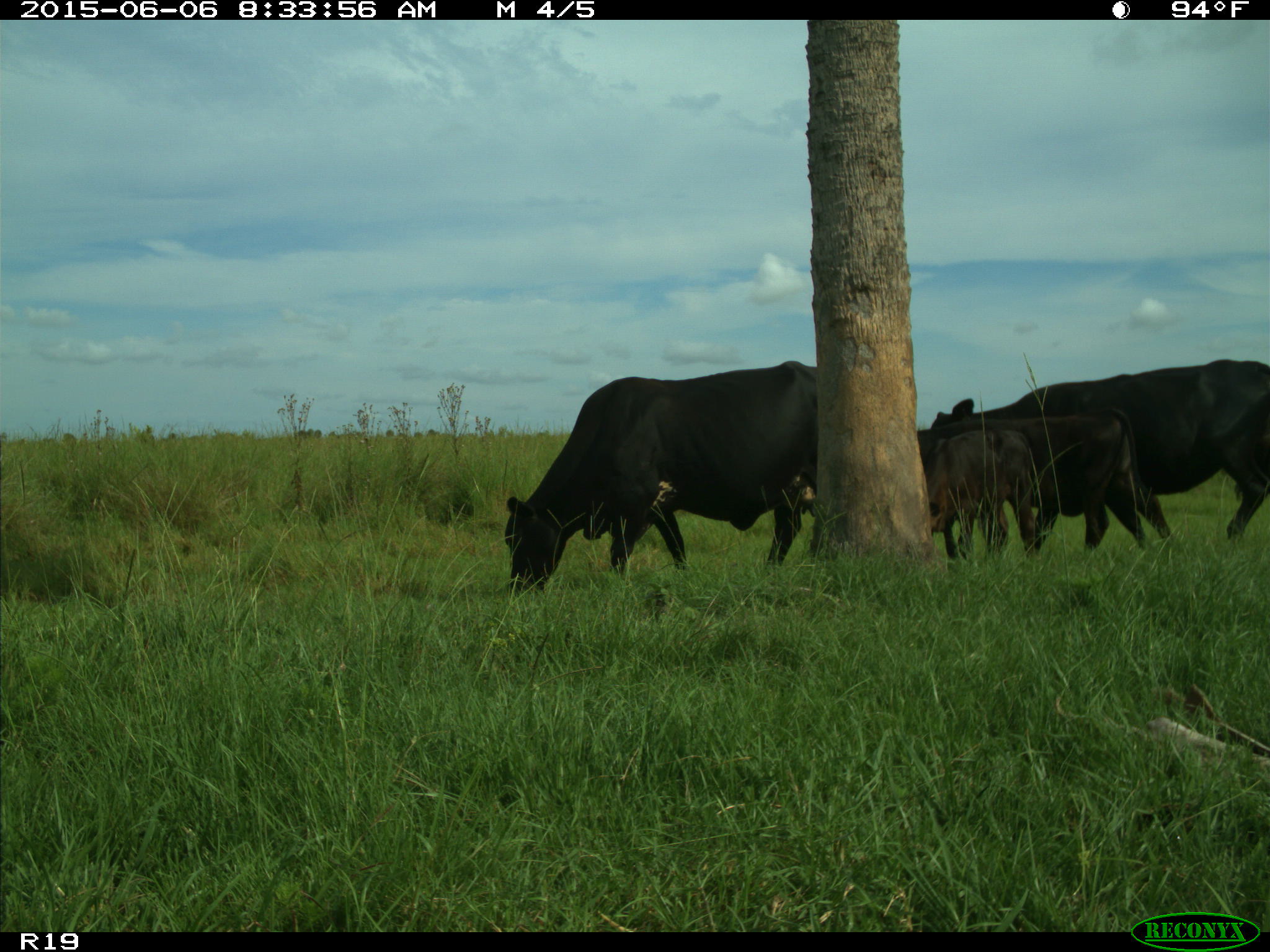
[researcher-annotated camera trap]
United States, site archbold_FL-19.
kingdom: Animalia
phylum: Chordata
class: Mammalia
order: Artiodactyla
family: Bovidae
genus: Bos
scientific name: Bos taurus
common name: domestic cow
Bos taurus (domestic cow).